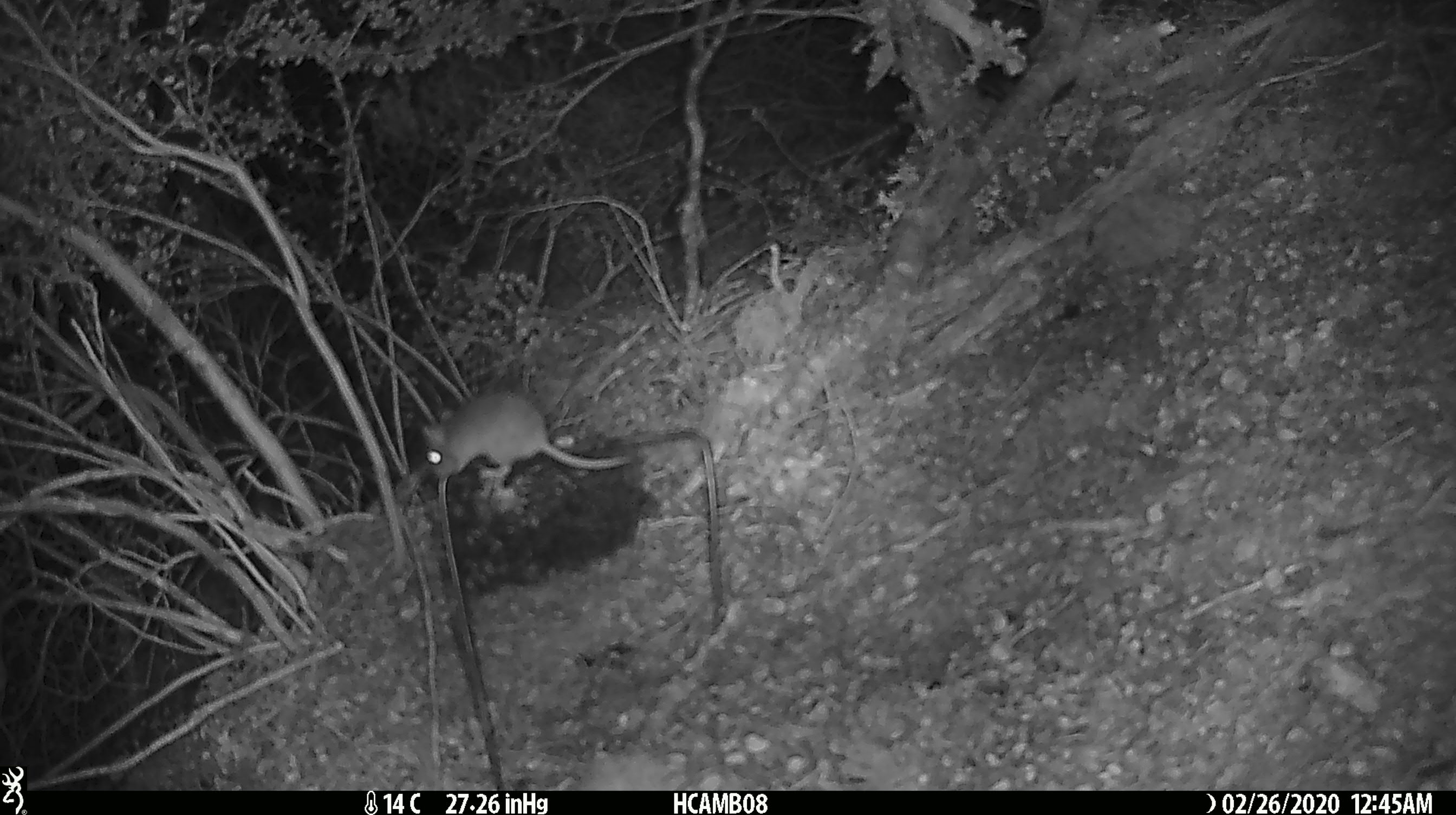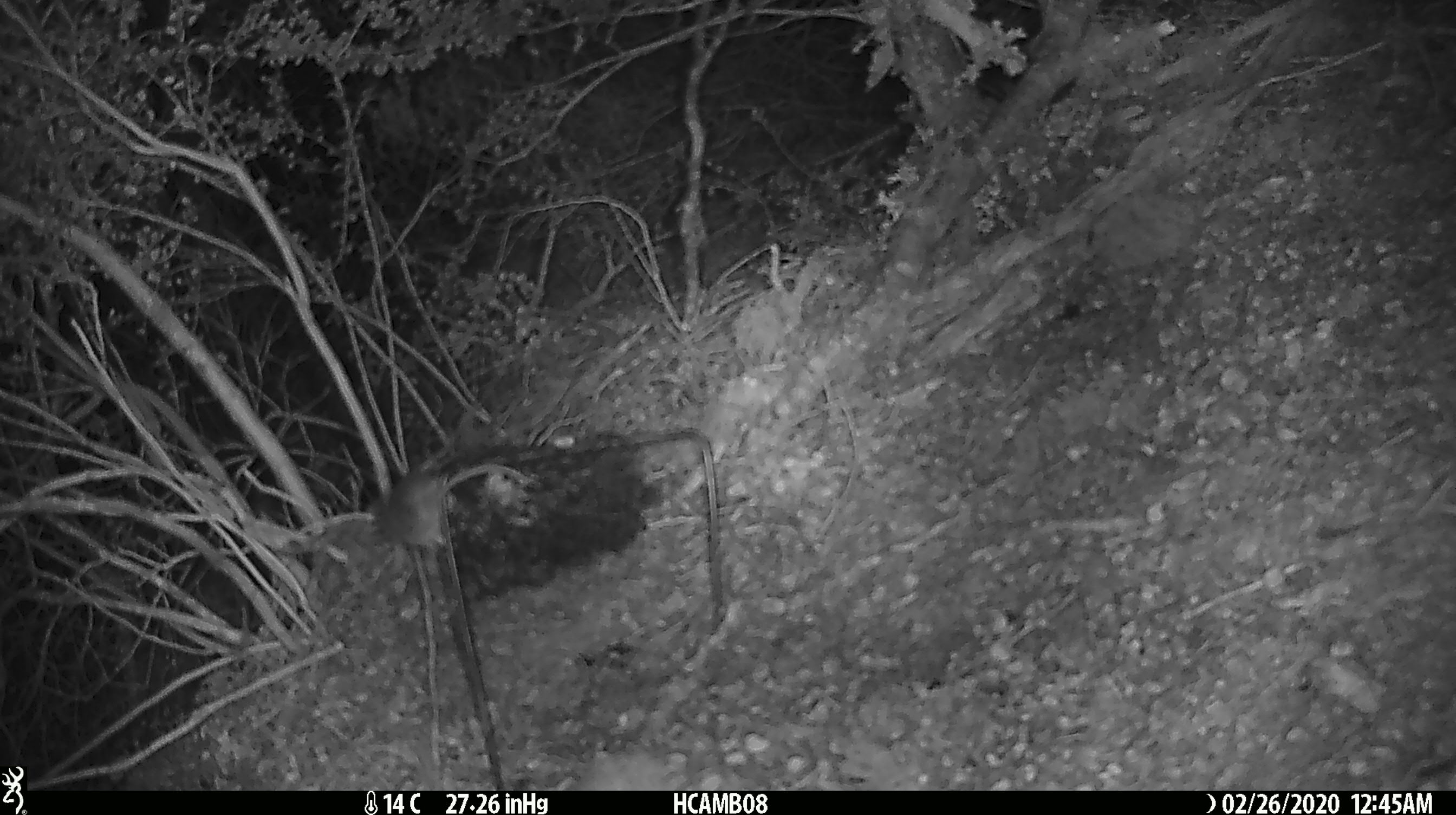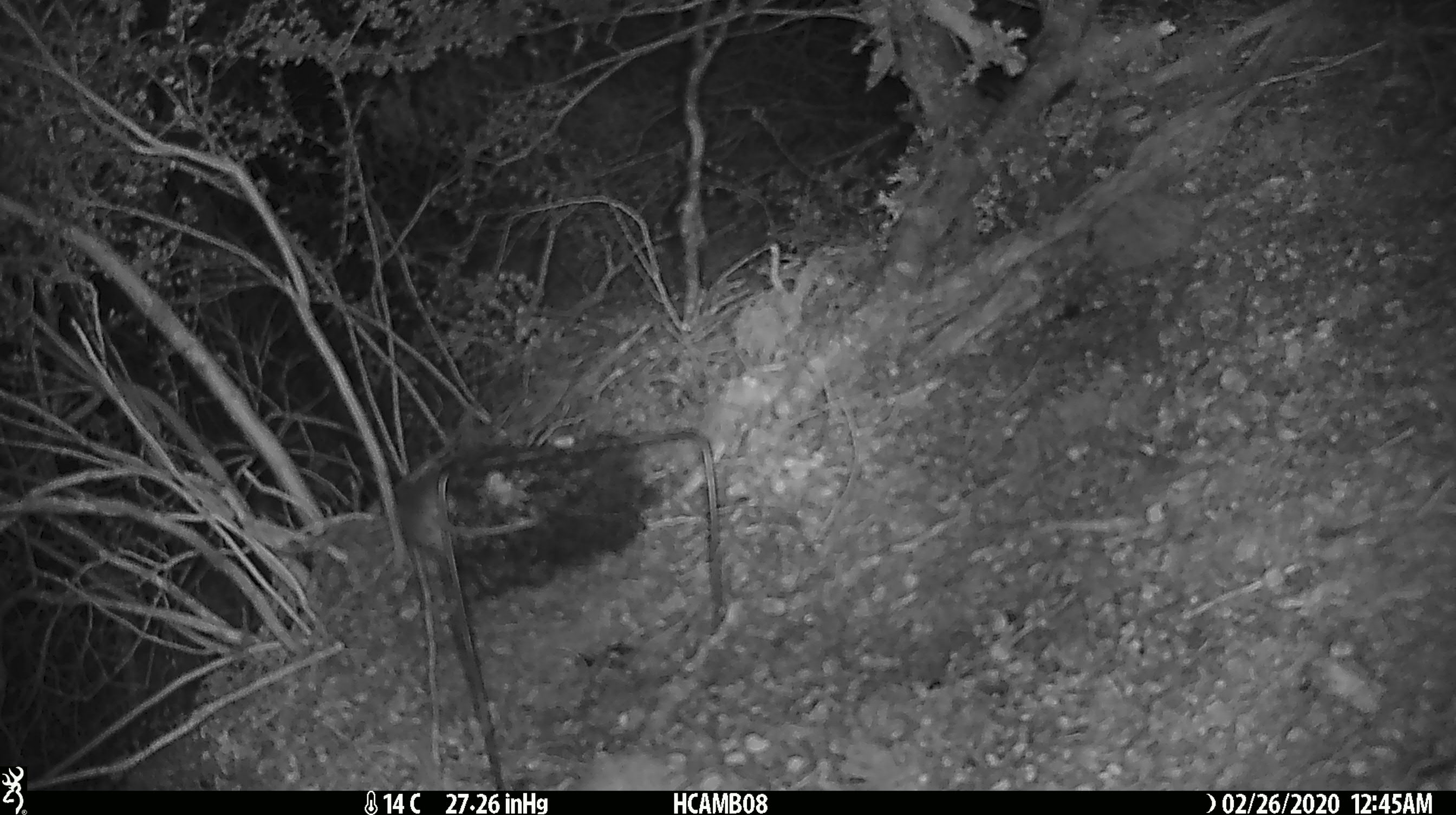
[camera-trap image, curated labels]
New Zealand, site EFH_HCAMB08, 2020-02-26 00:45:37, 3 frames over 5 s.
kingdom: Animalia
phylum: Chordata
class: Mammalia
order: Rodentia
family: Muridae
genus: Mus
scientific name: Mus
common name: mouse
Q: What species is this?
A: Mouse (Mus).